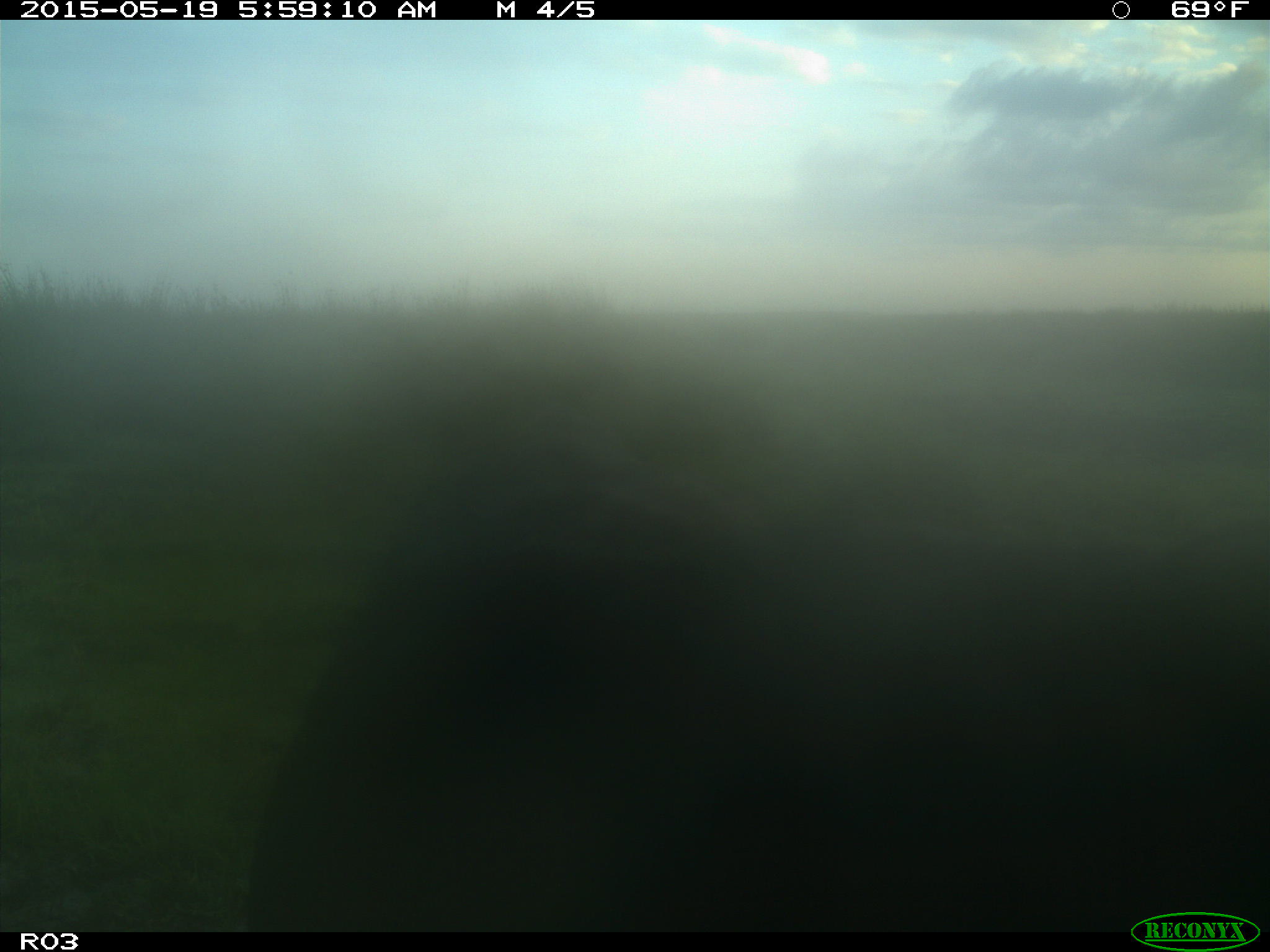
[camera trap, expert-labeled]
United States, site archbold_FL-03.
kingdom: Animalia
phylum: Chordata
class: Mammalia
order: Artiodactyla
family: Bovidae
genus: Bos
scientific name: Bos taurus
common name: domestic cow